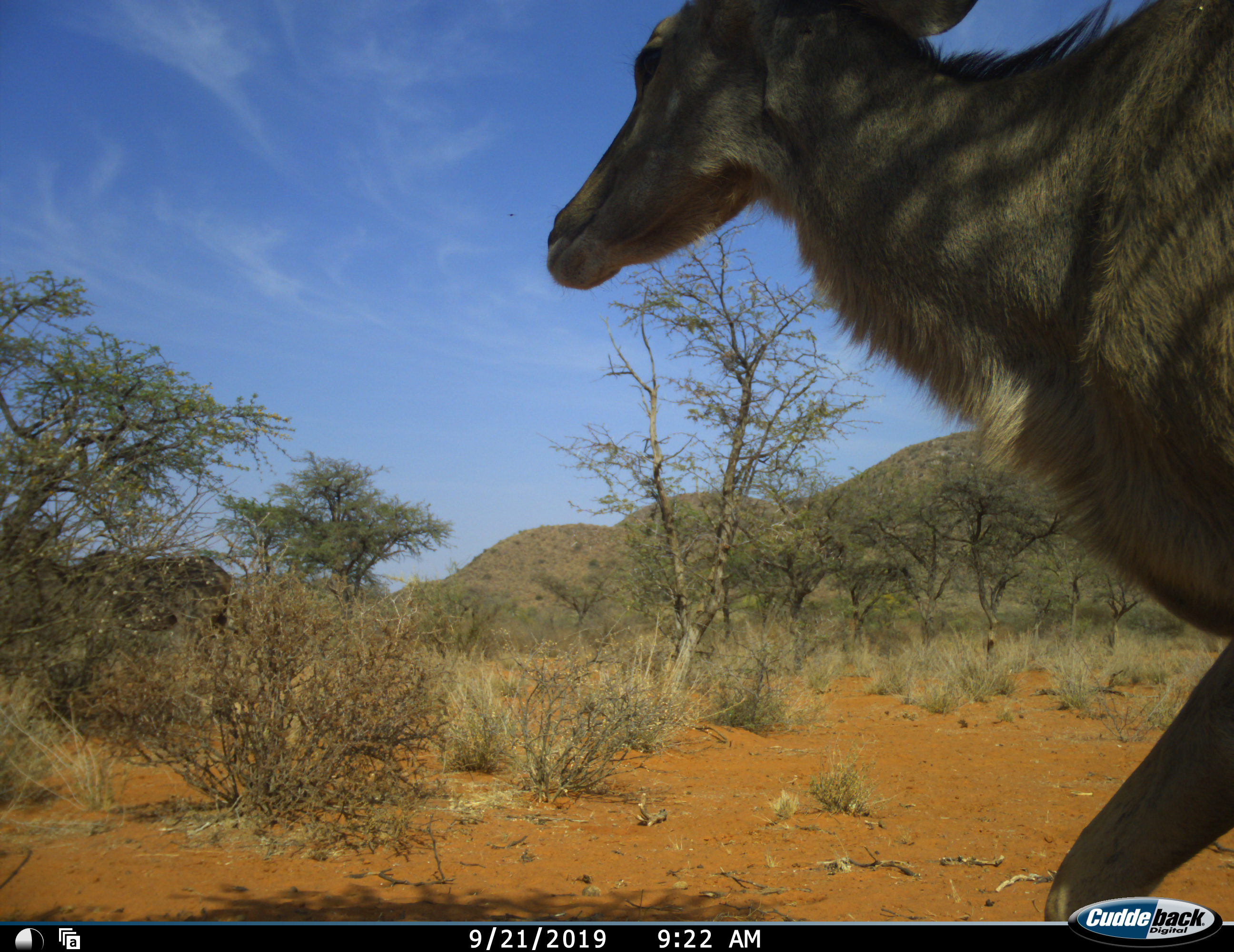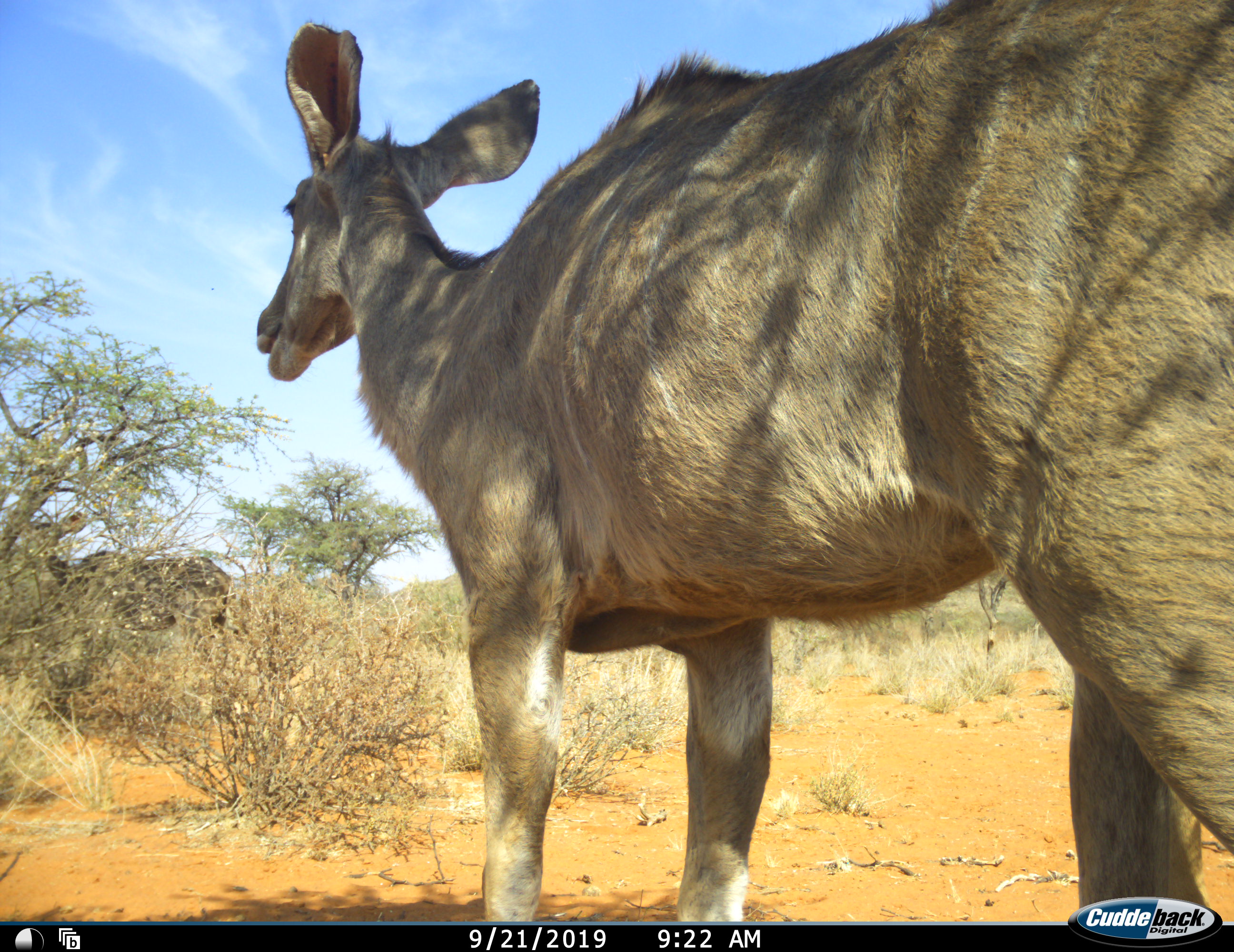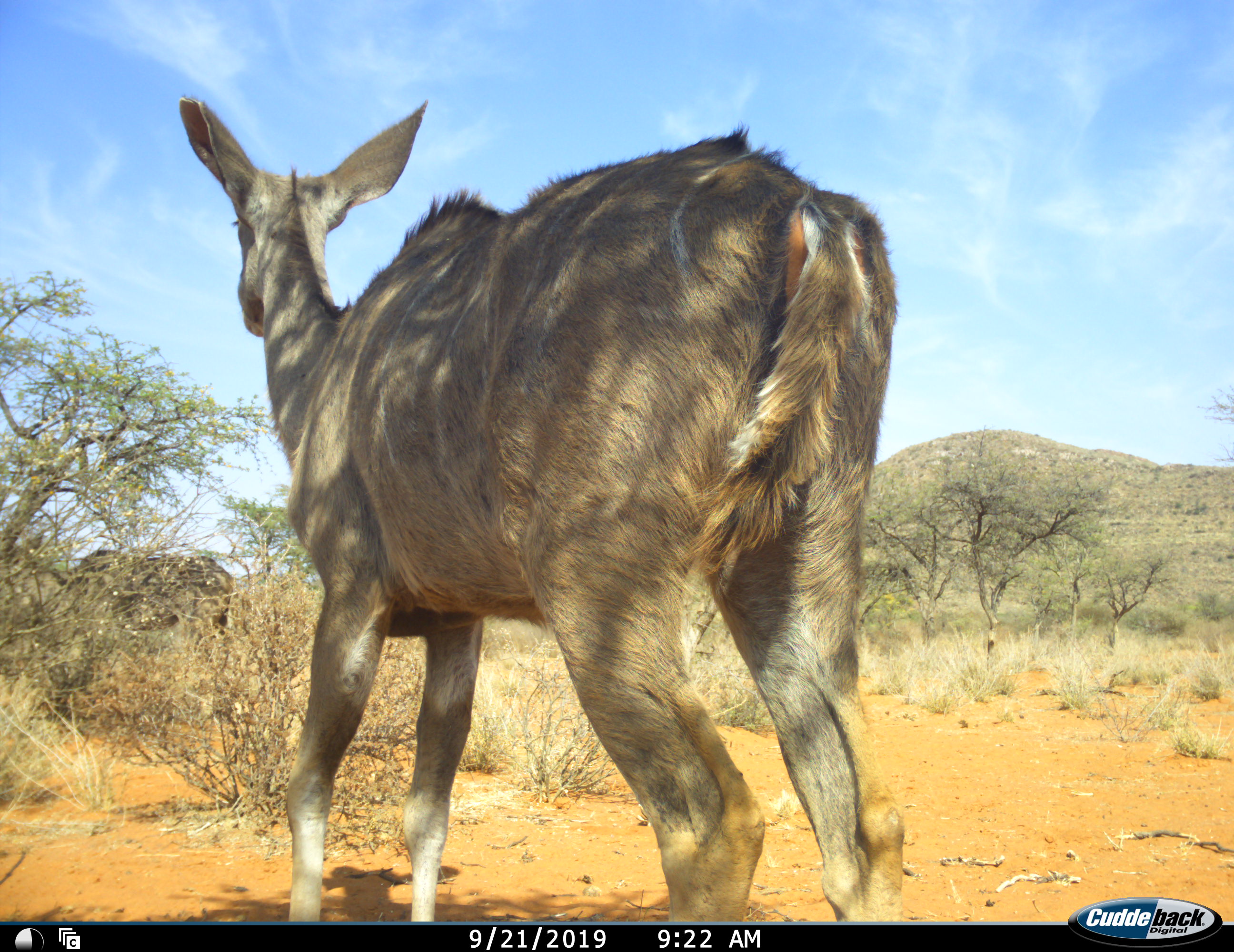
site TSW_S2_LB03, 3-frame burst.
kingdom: Animalia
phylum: Chordata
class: Mammalia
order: Artiodactyla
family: Bovidae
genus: Tragelaphus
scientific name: Tragelaphus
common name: kudu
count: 2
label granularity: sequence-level